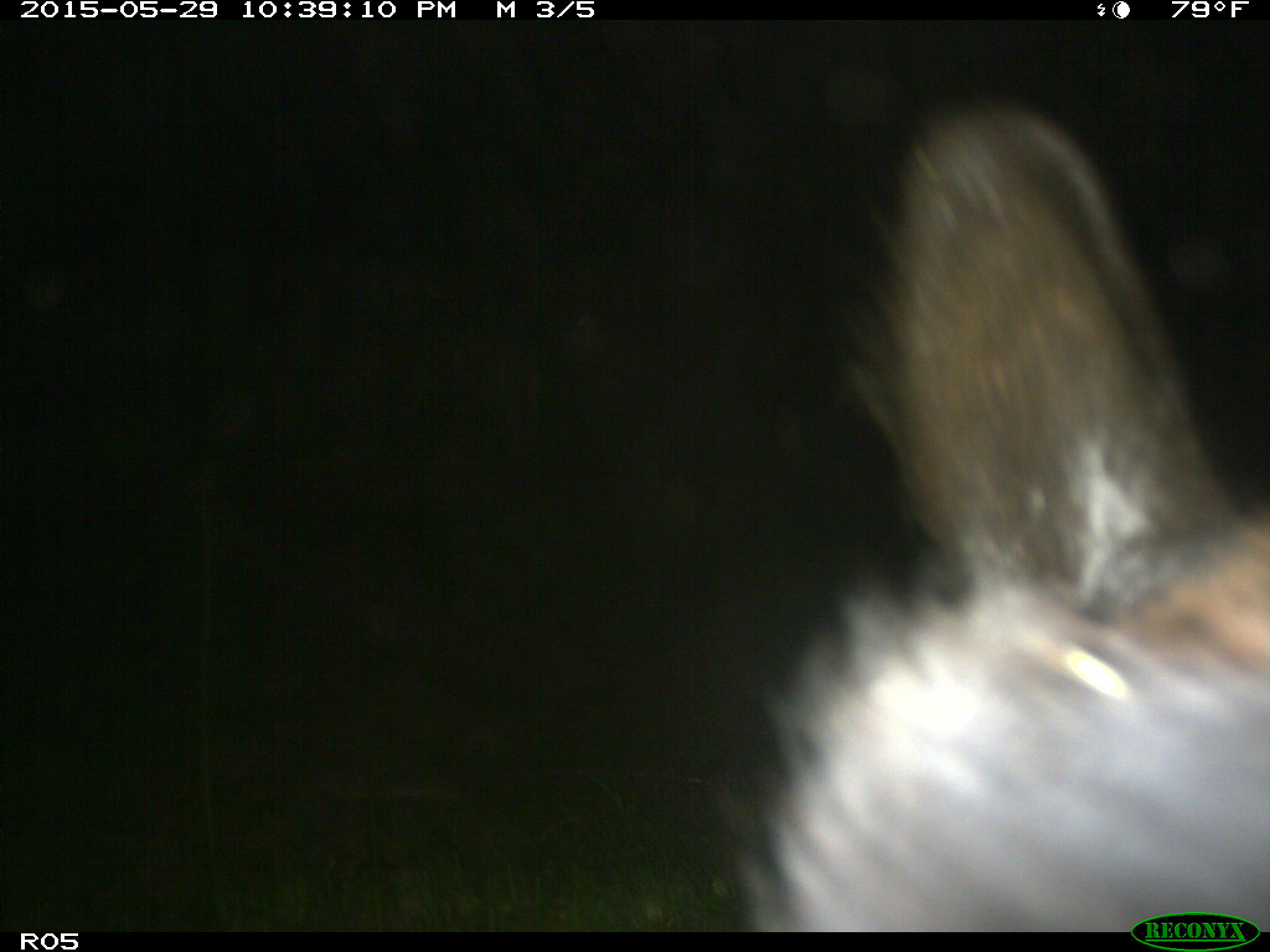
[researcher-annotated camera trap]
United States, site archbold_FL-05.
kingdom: Animalia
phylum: Chordata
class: Mammalia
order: Artiodactyla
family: Bovidae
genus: Bos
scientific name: Bos taurus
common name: domestic cow